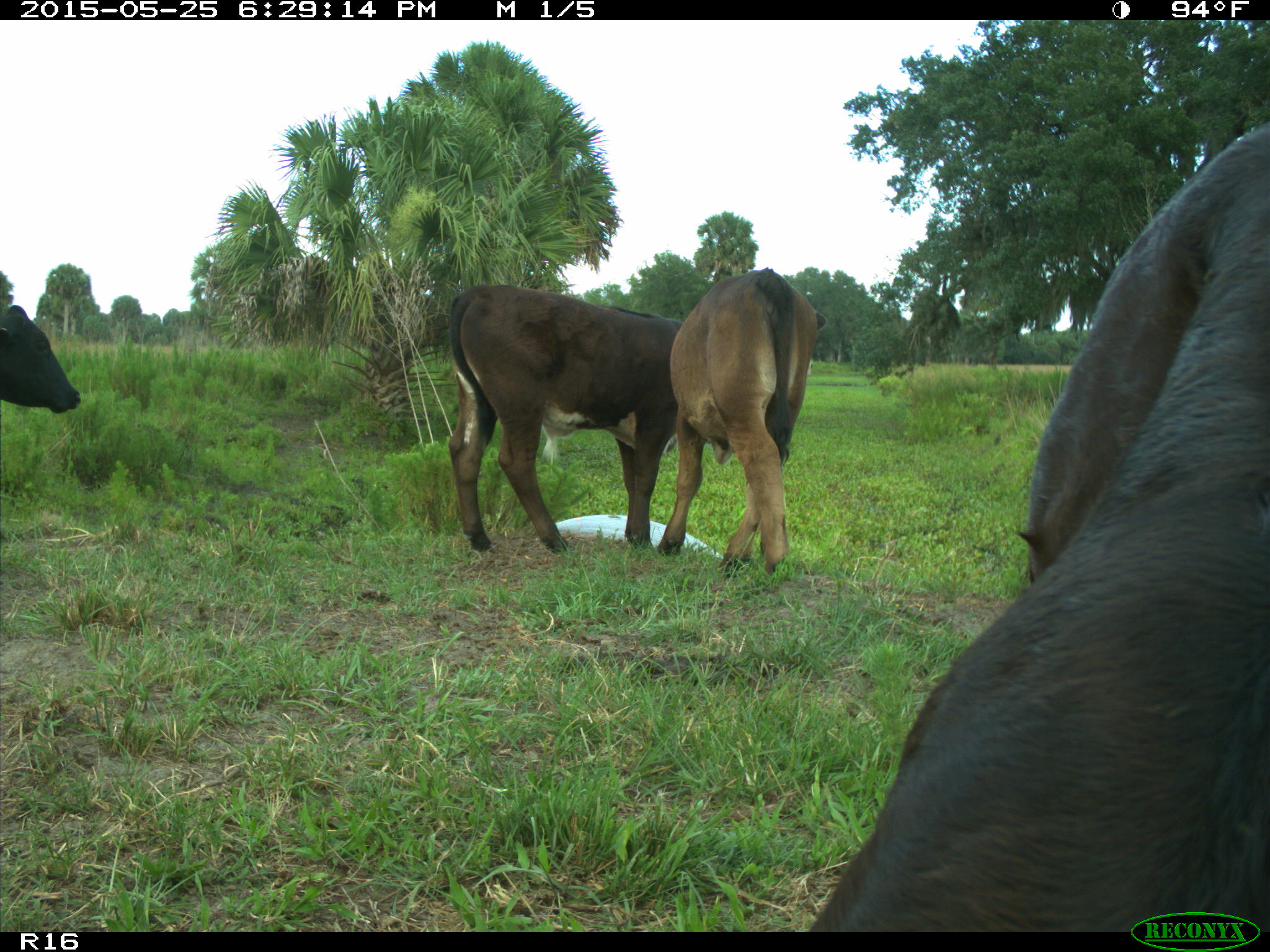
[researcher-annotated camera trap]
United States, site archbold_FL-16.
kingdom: Animalia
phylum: Chordata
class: Mammalia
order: Artiodactyla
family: Bovidae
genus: Bos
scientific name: Bos taurus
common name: domestic cow